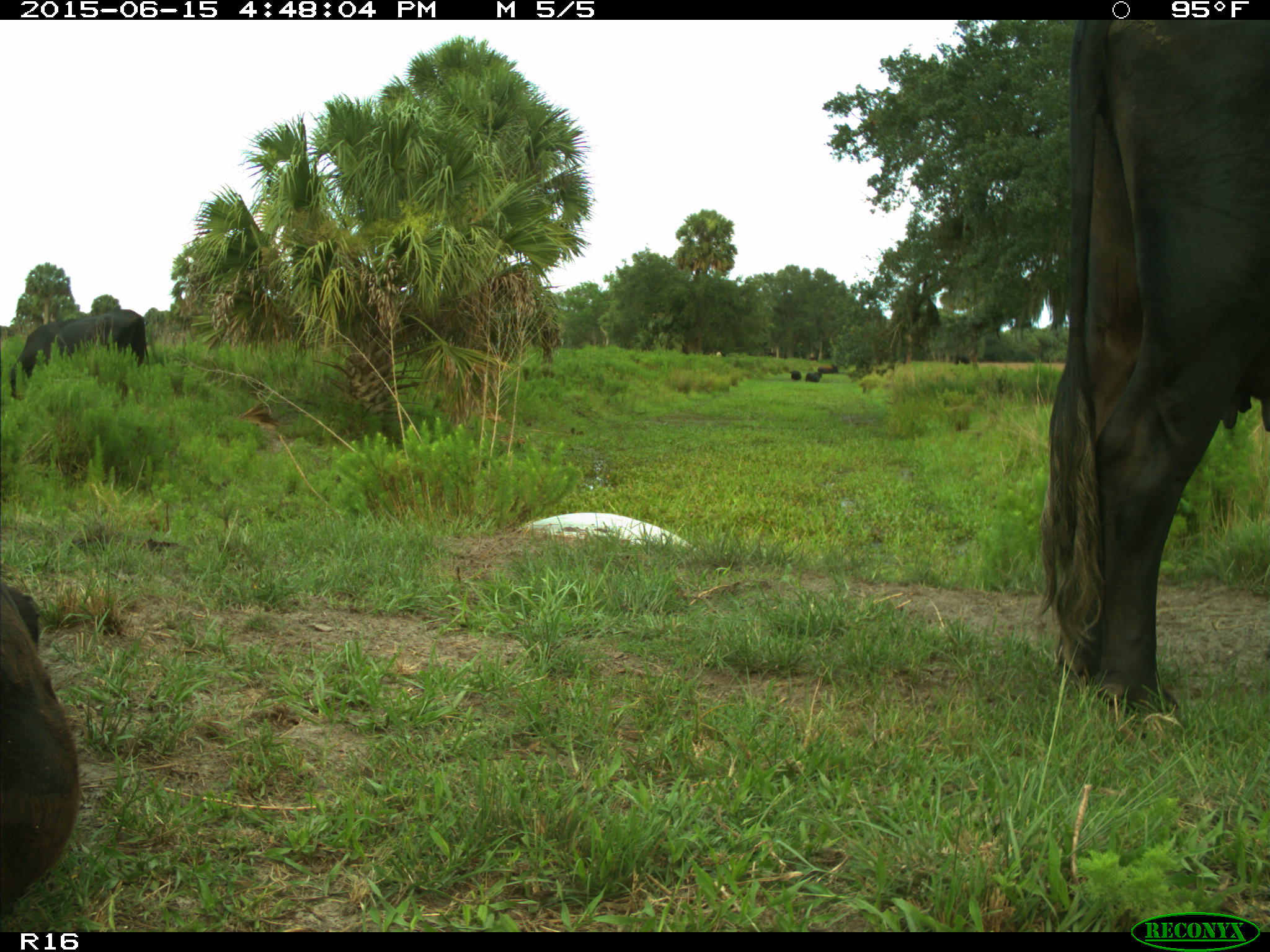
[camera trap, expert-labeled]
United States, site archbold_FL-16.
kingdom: Animalia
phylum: Chordata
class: Mammalia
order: Artiodactyla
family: Bovidae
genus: Bos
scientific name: Bos taurus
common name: domestic cow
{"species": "Bos taurus (domestic cow)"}